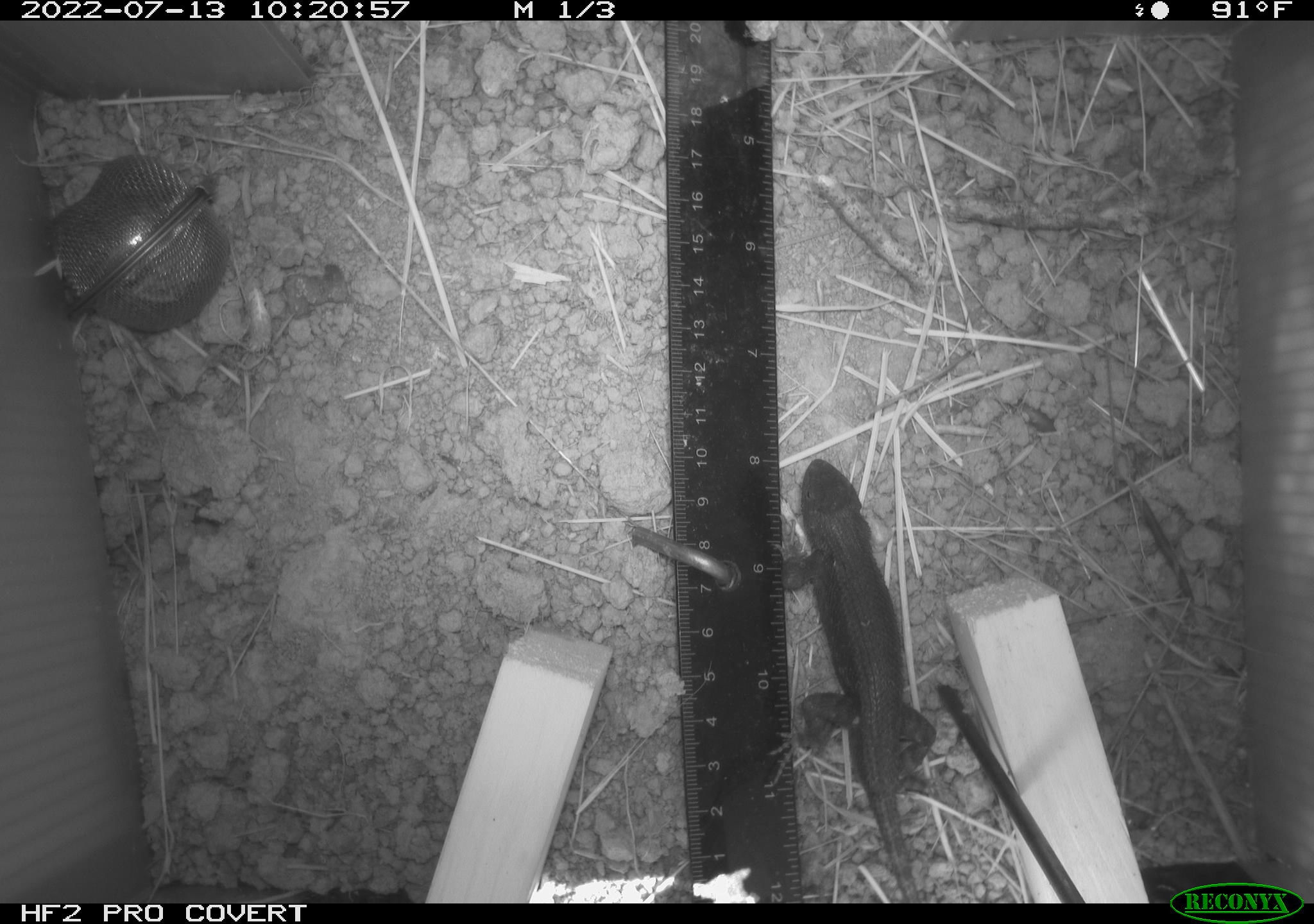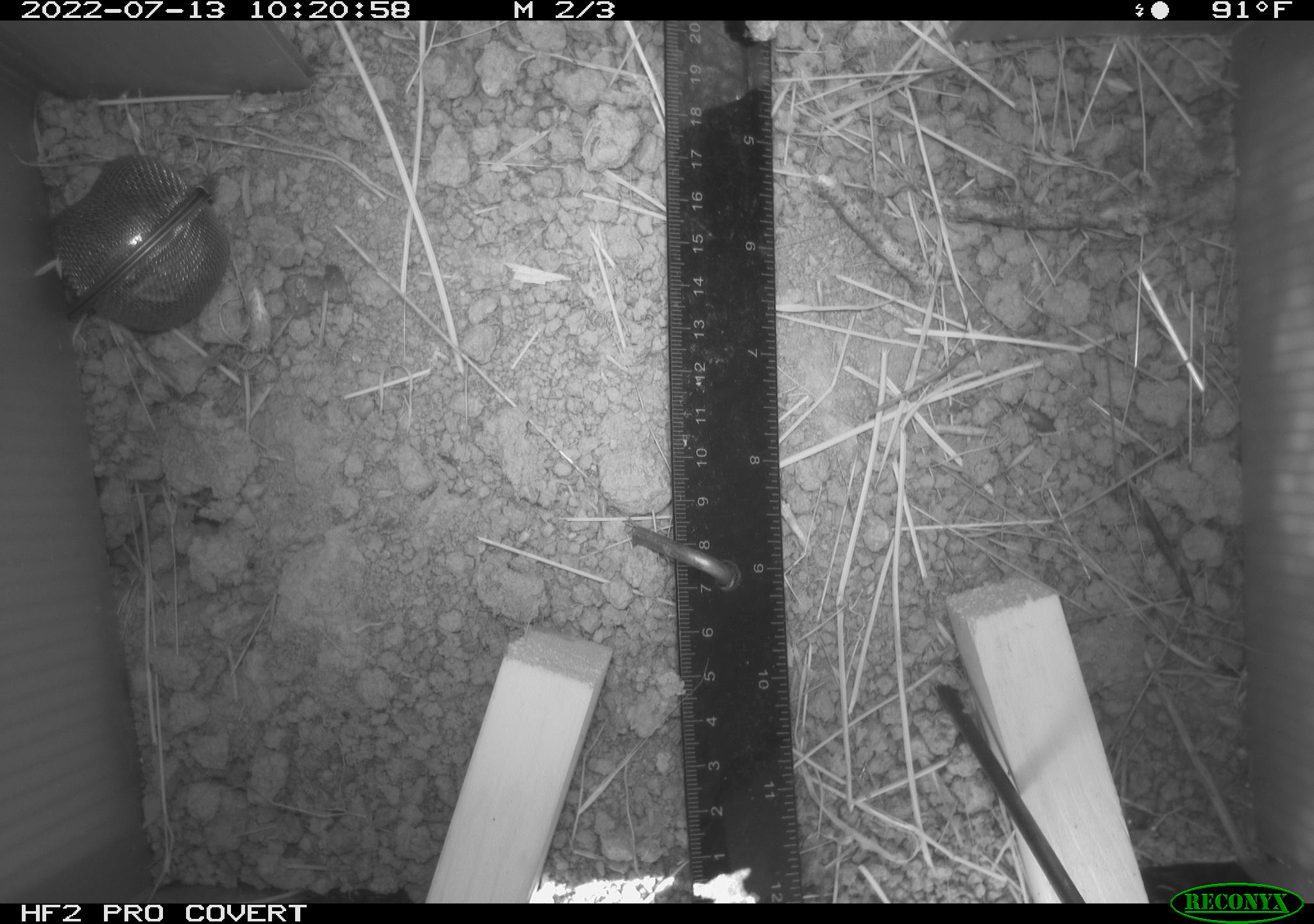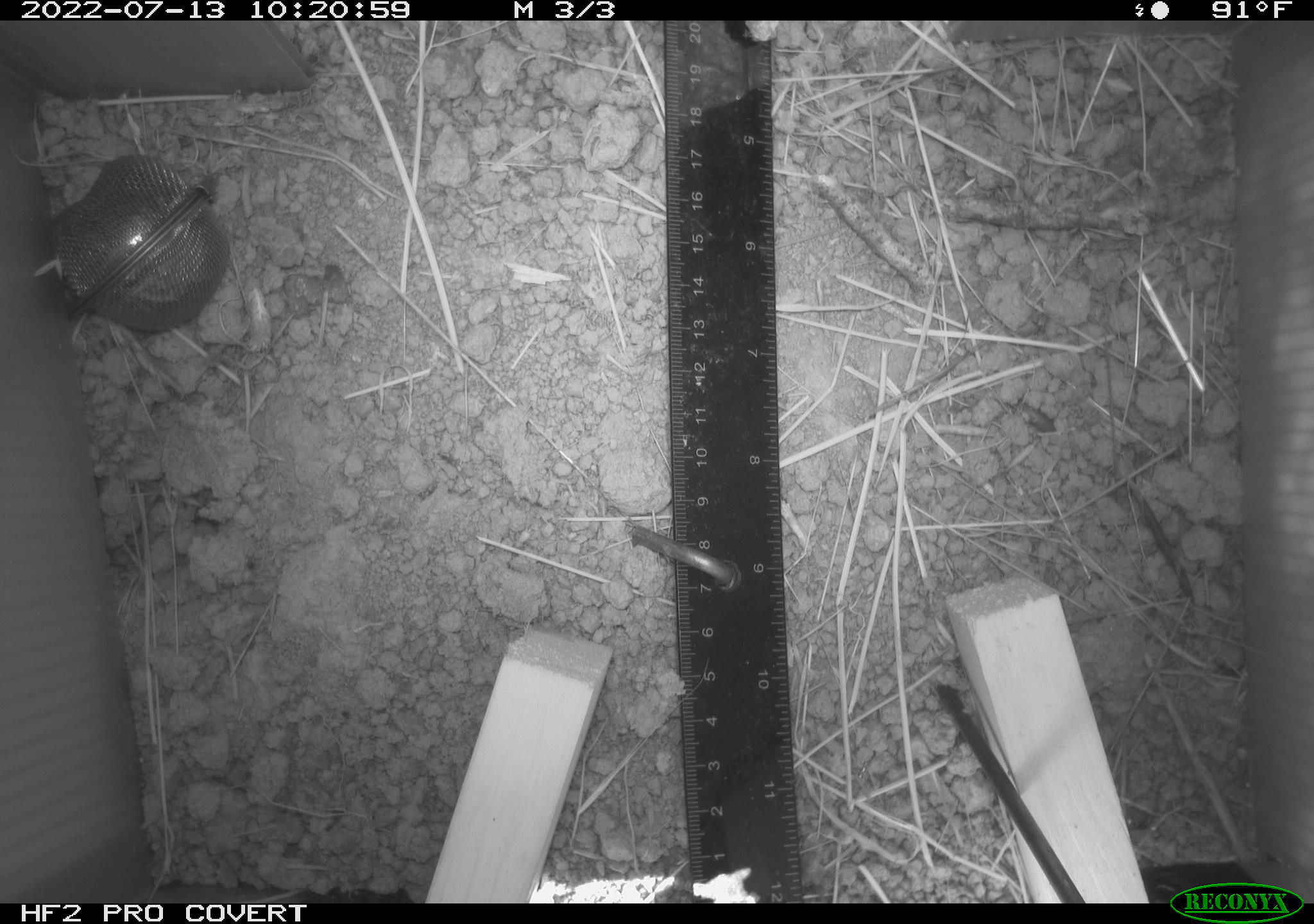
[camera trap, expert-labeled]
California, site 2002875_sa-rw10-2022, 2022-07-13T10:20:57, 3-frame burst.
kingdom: Animalia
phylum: Chordata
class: Reptilia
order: Squamata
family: Phrynosomatidae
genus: Sceloporus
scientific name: Sceloporus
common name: spiny lizards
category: sceloporus species